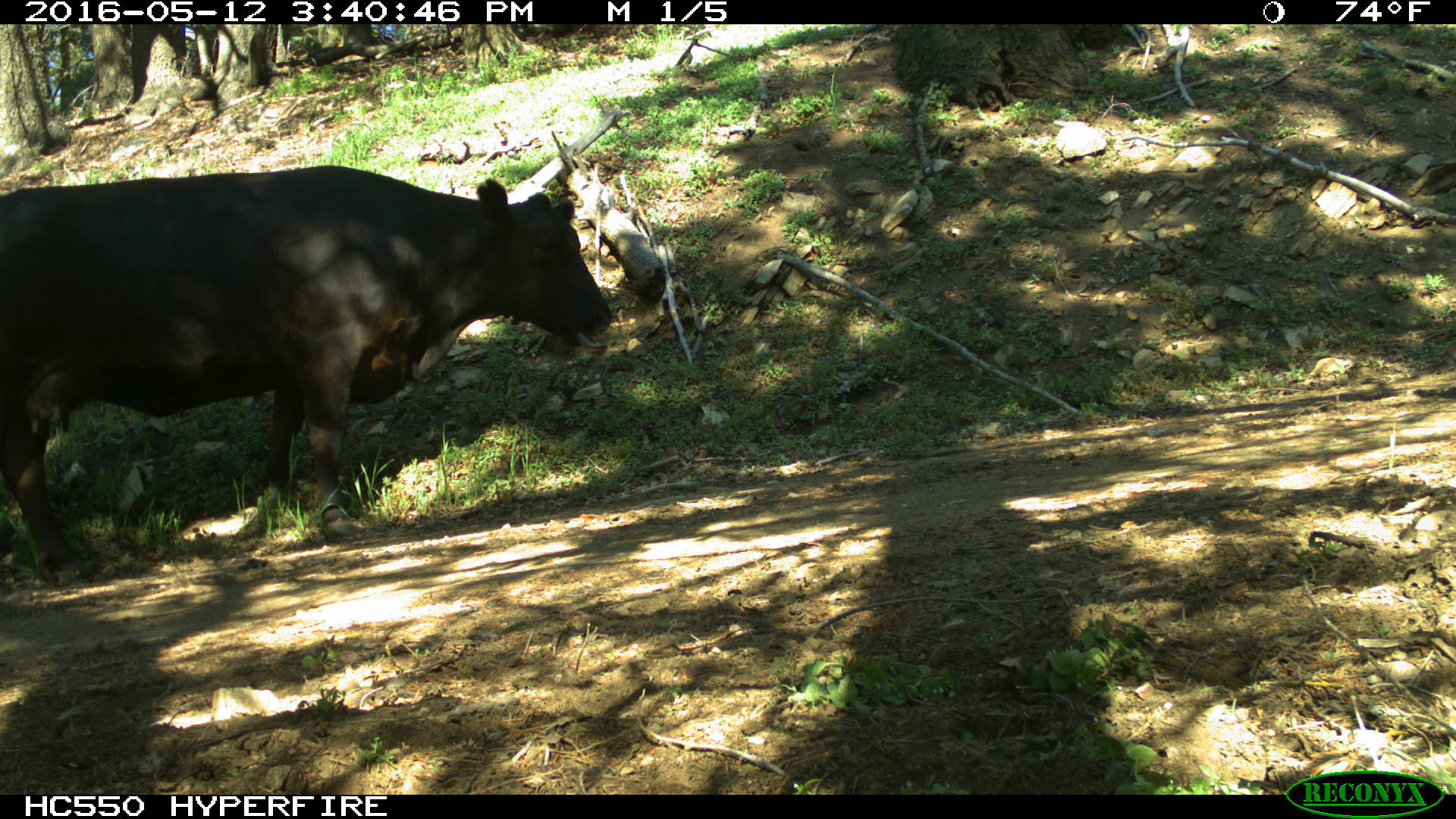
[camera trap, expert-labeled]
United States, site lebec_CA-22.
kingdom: Animalia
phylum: Chordata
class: Mammalia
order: Artiodactyla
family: Bovidae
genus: Bos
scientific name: Bos taurus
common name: domestic cow